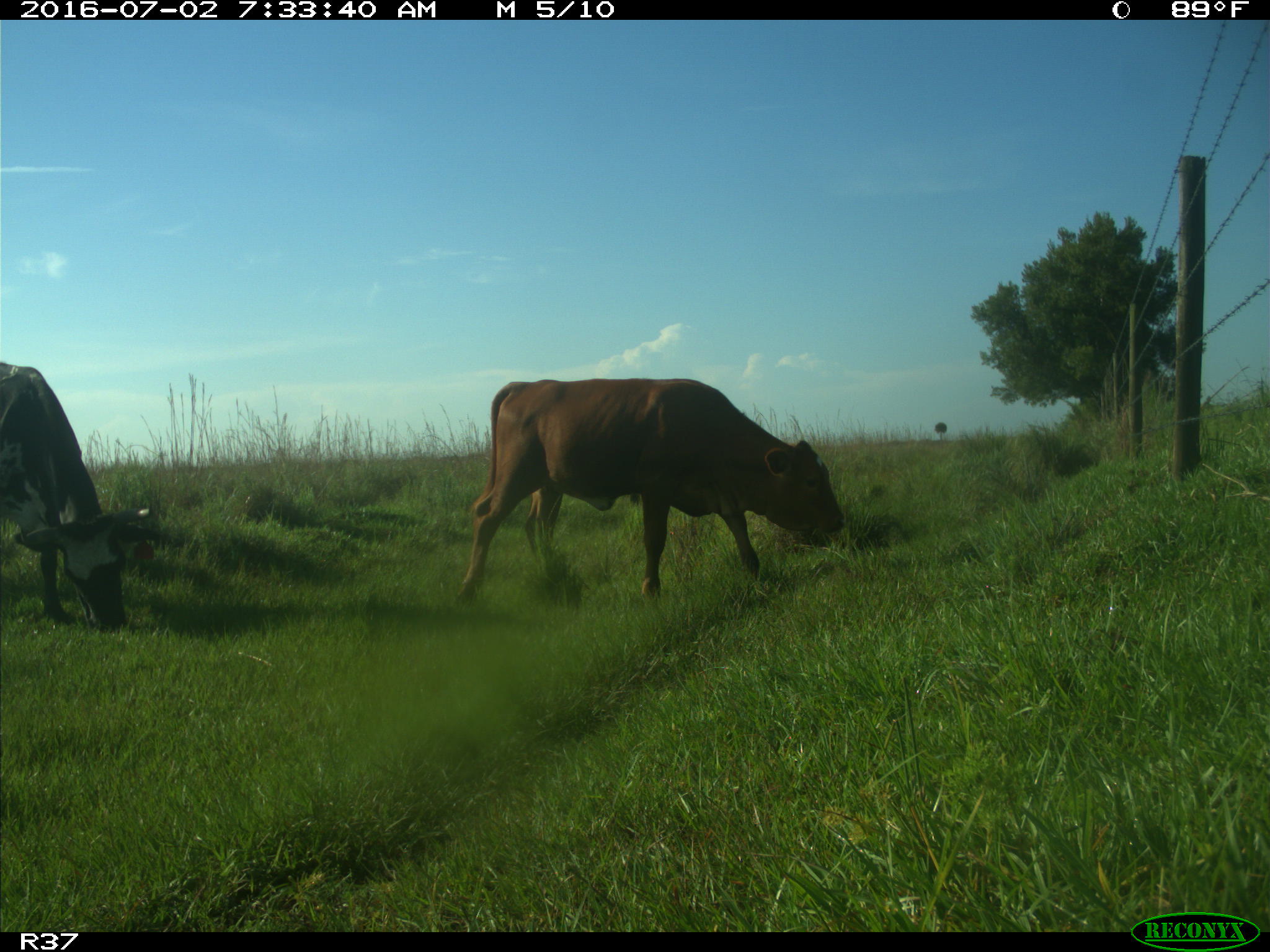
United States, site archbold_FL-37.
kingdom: Animalia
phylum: Chordata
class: Mammalia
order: Artiodactyla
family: Bovidae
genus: Bos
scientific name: Bos taurus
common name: domestic cow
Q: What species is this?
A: Bos taurus (domestic cow).